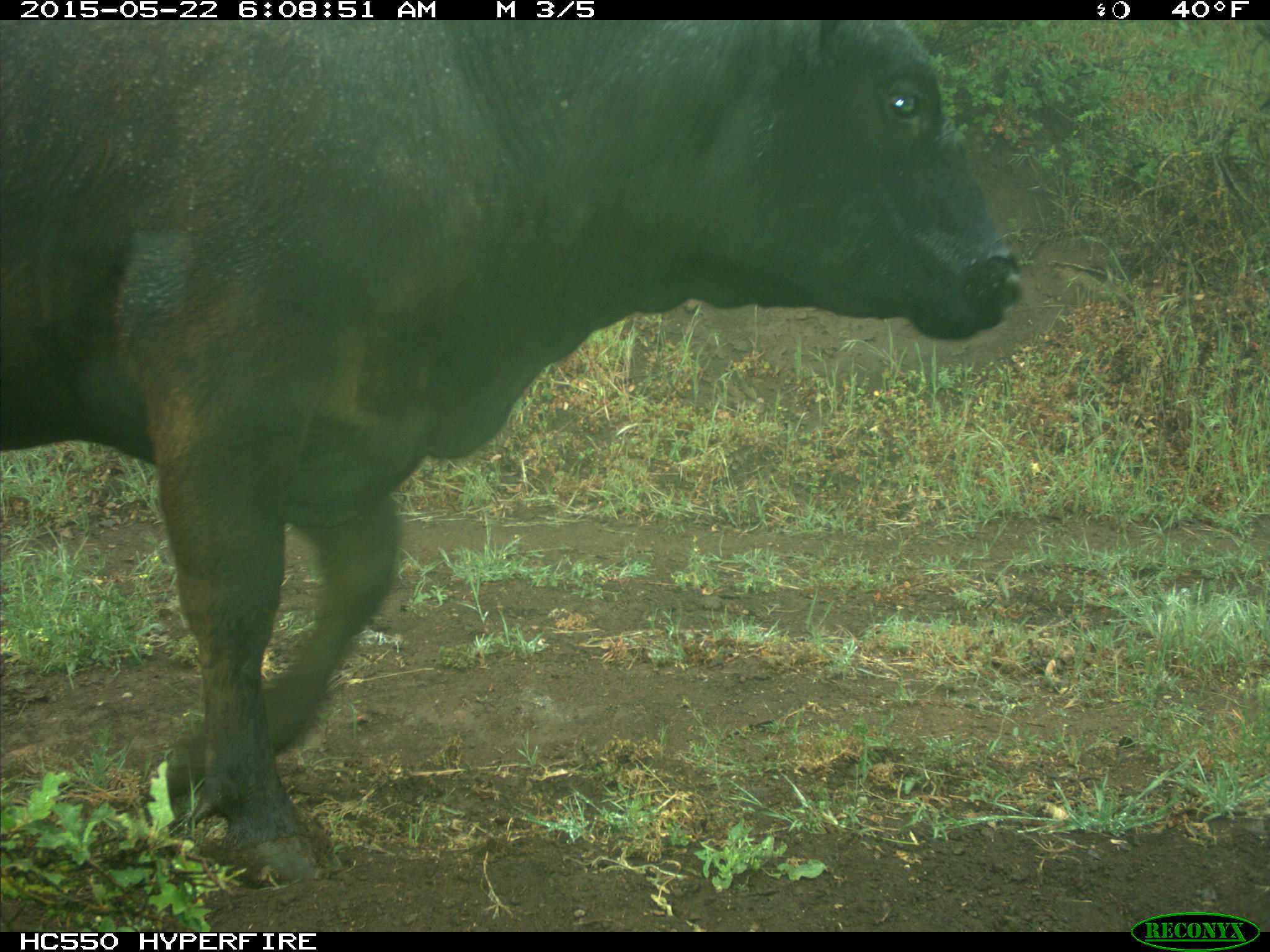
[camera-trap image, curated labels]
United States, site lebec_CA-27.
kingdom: Animalia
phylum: Chordata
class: Mammalia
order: Artiodactyla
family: Bovidae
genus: Bos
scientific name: Bos taurus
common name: domestic cow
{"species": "Bos taurus (domestic cow)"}